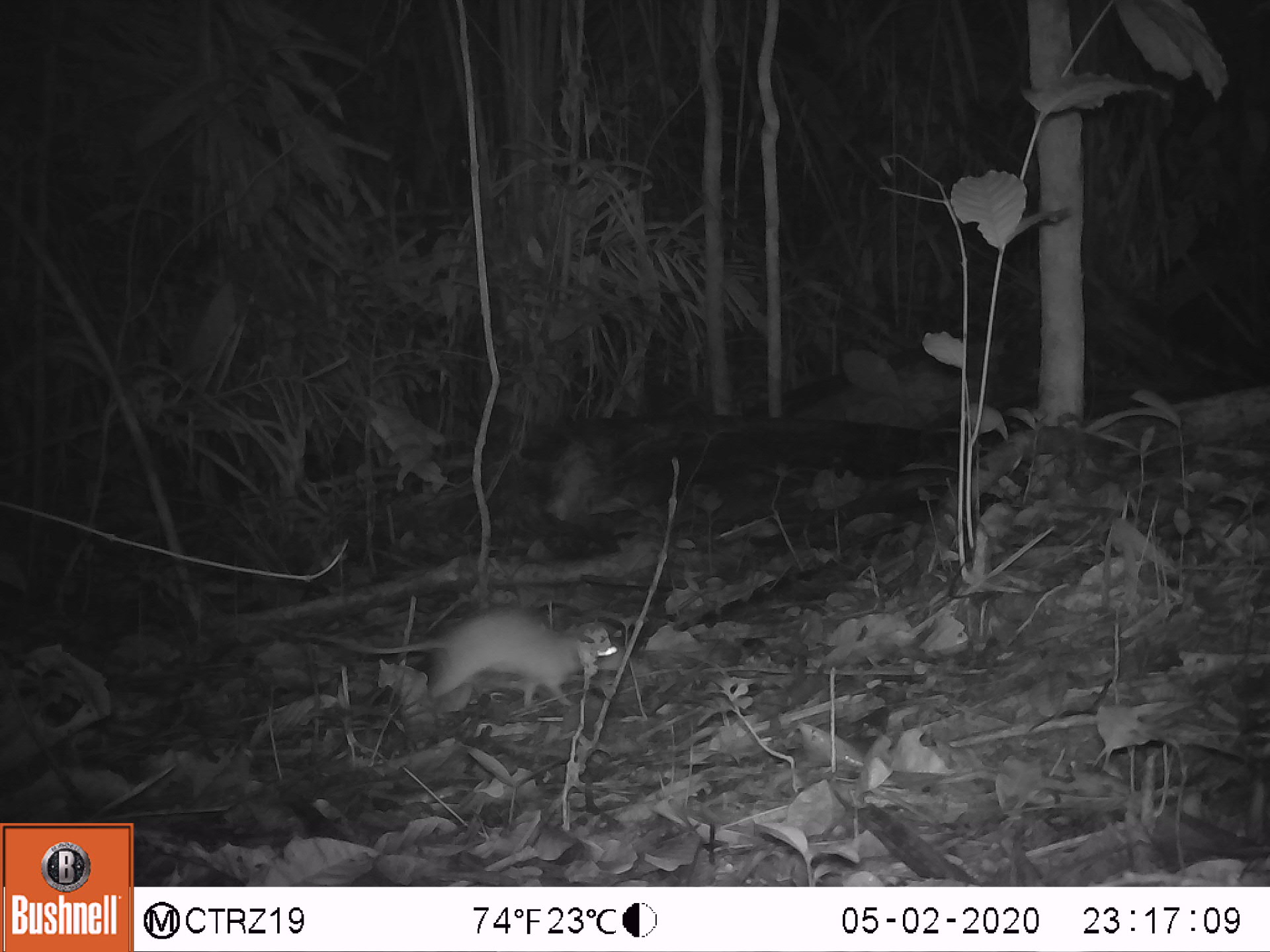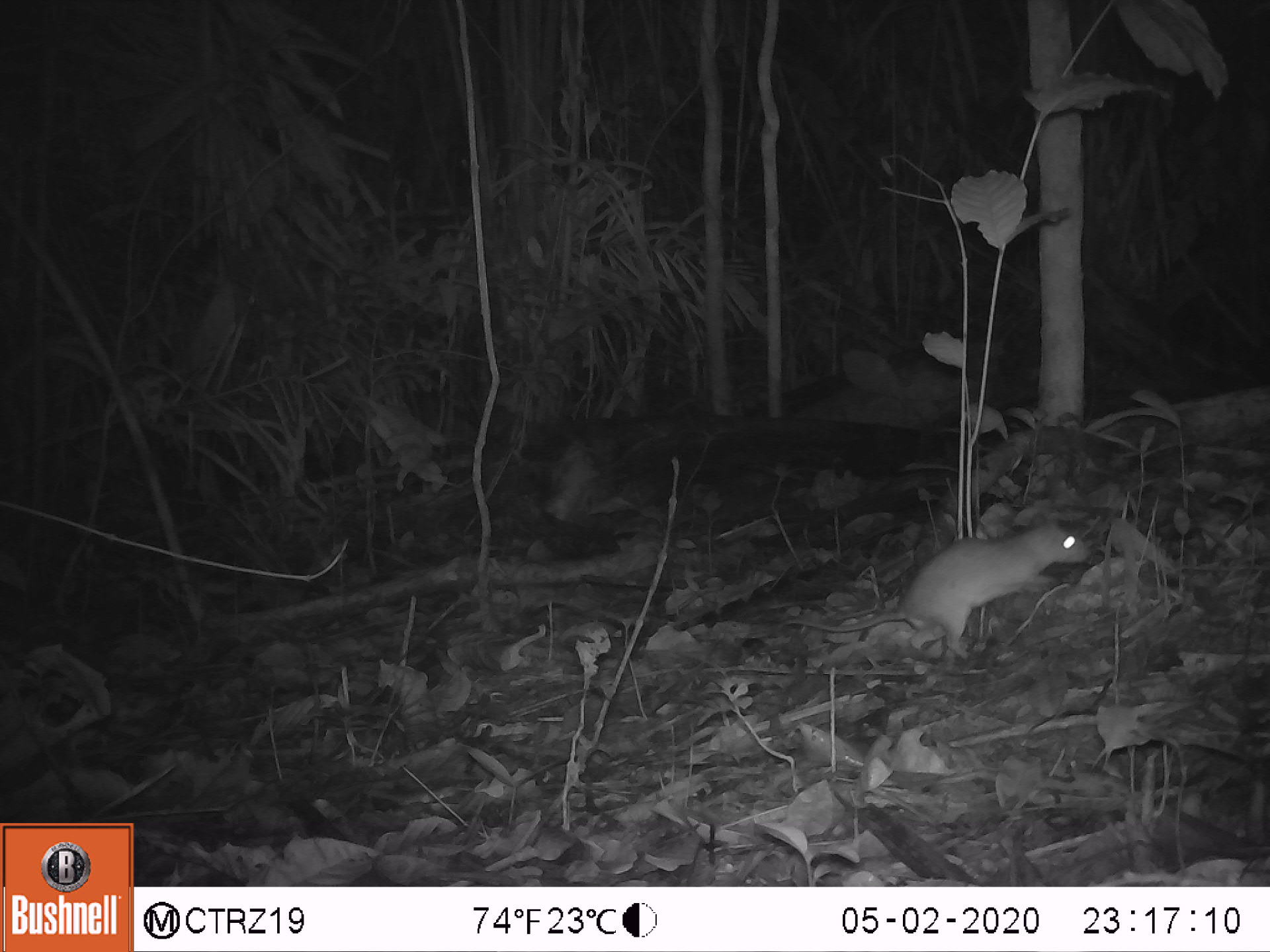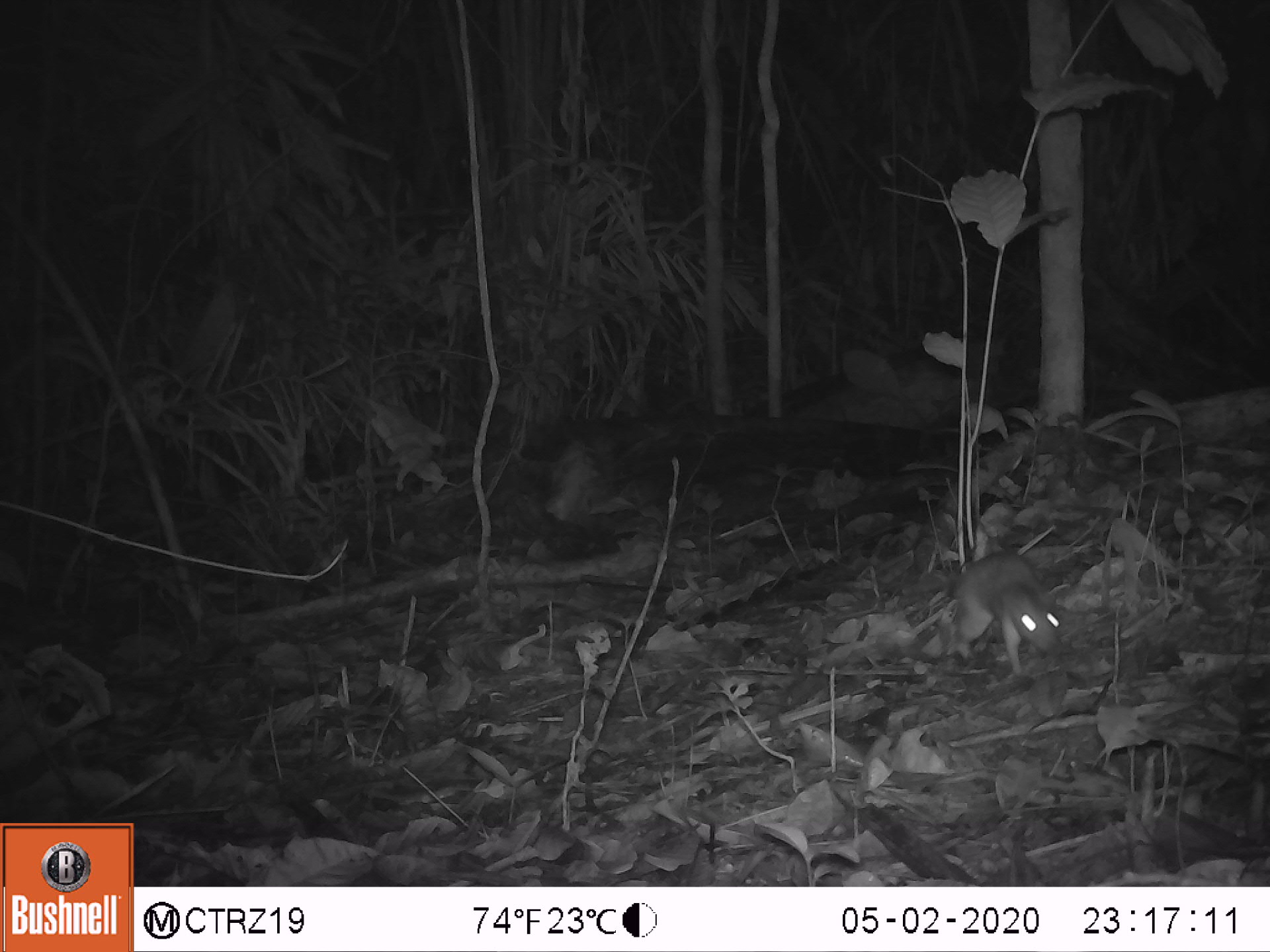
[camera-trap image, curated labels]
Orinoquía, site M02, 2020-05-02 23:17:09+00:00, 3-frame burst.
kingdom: Animalia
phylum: Chordata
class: Mammalia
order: Rodentia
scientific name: Rodentia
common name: rodent